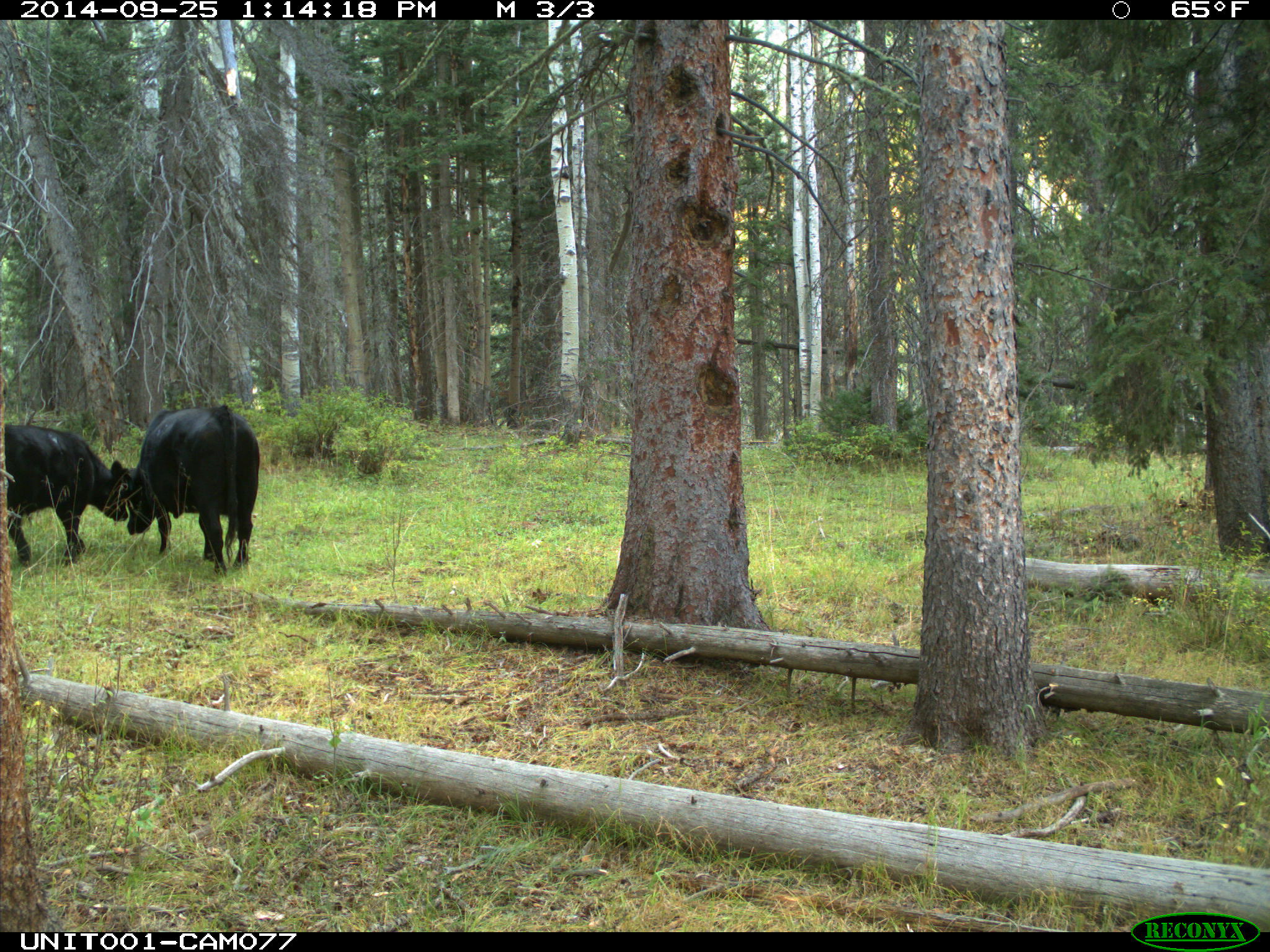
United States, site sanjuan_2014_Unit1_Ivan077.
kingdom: Animalia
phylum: Chordata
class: Mammalia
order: Artiodactyla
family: Bovidae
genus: Bos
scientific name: Bos taurus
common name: domestic cow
Bos taurus (domestic cow).